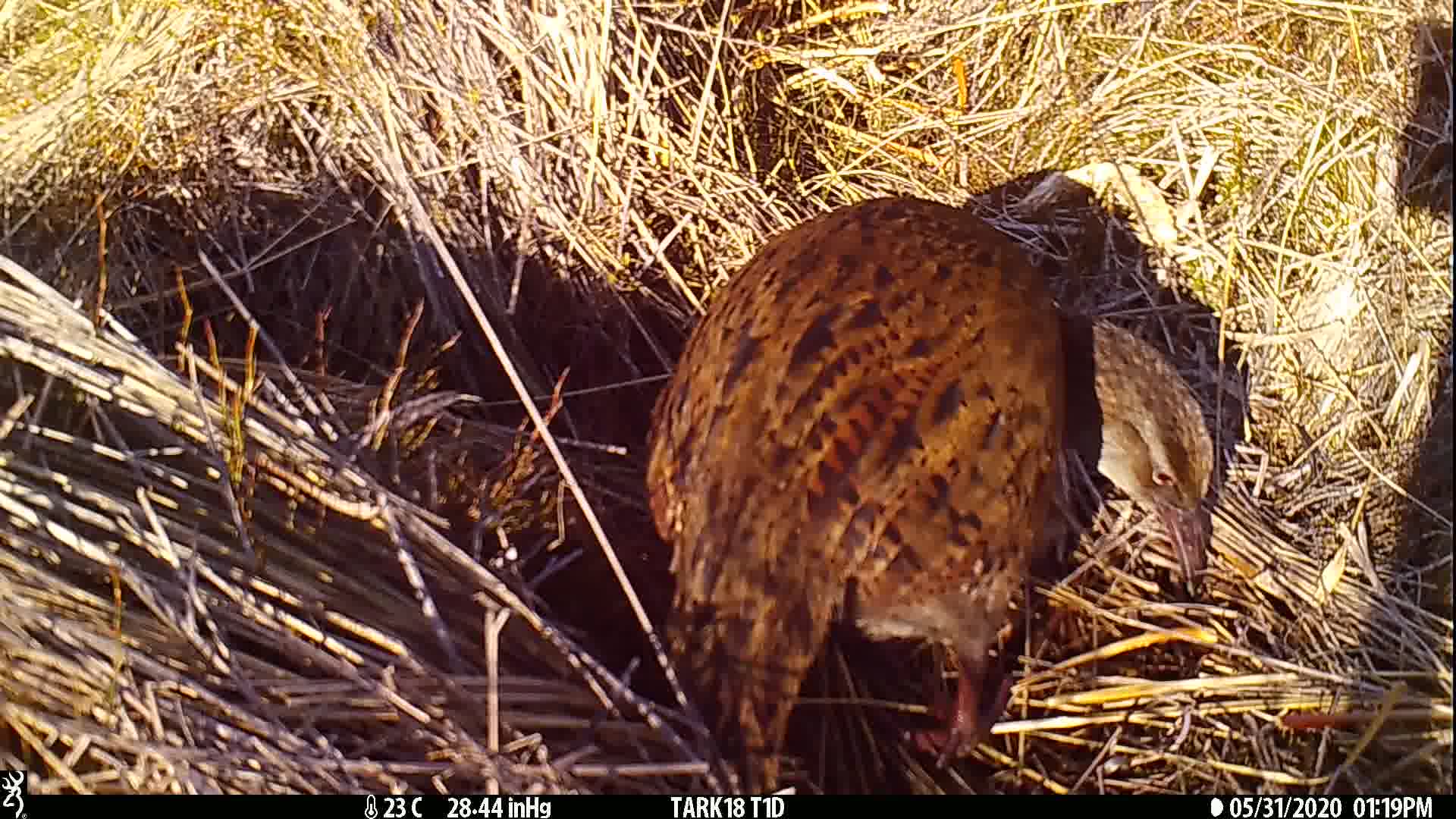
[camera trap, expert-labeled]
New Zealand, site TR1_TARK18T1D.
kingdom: Animalia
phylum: Chordata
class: Aves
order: Gruiformes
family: Rallidae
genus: Gallirallus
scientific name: Gallirallus australis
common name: weka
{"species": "weka (Gallirallus australis)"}